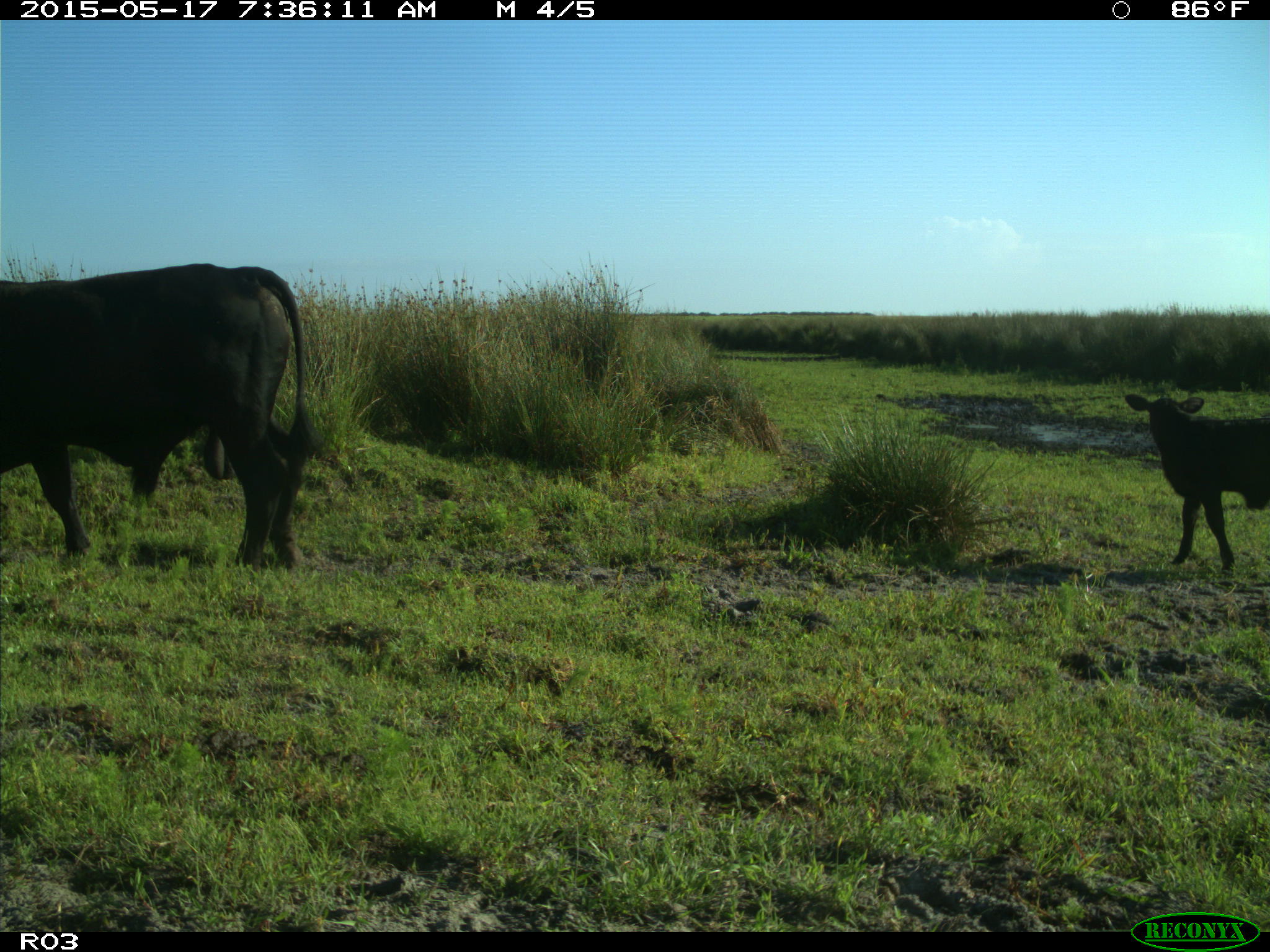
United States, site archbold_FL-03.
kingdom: Animalia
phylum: Chordata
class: Mammalia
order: Artiodactyla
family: Bovidae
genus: Bos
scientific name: Bos taurus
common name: domestic cow